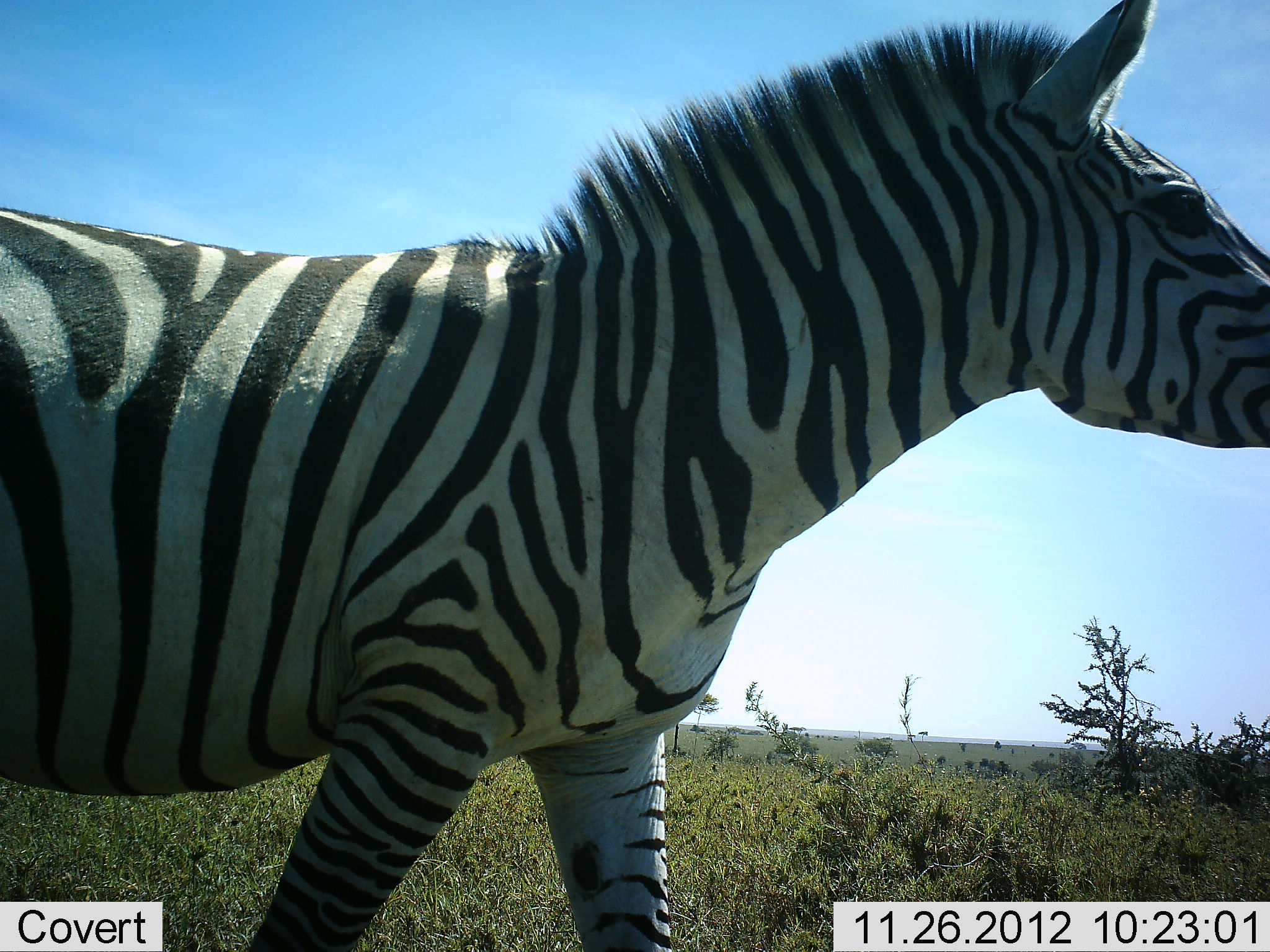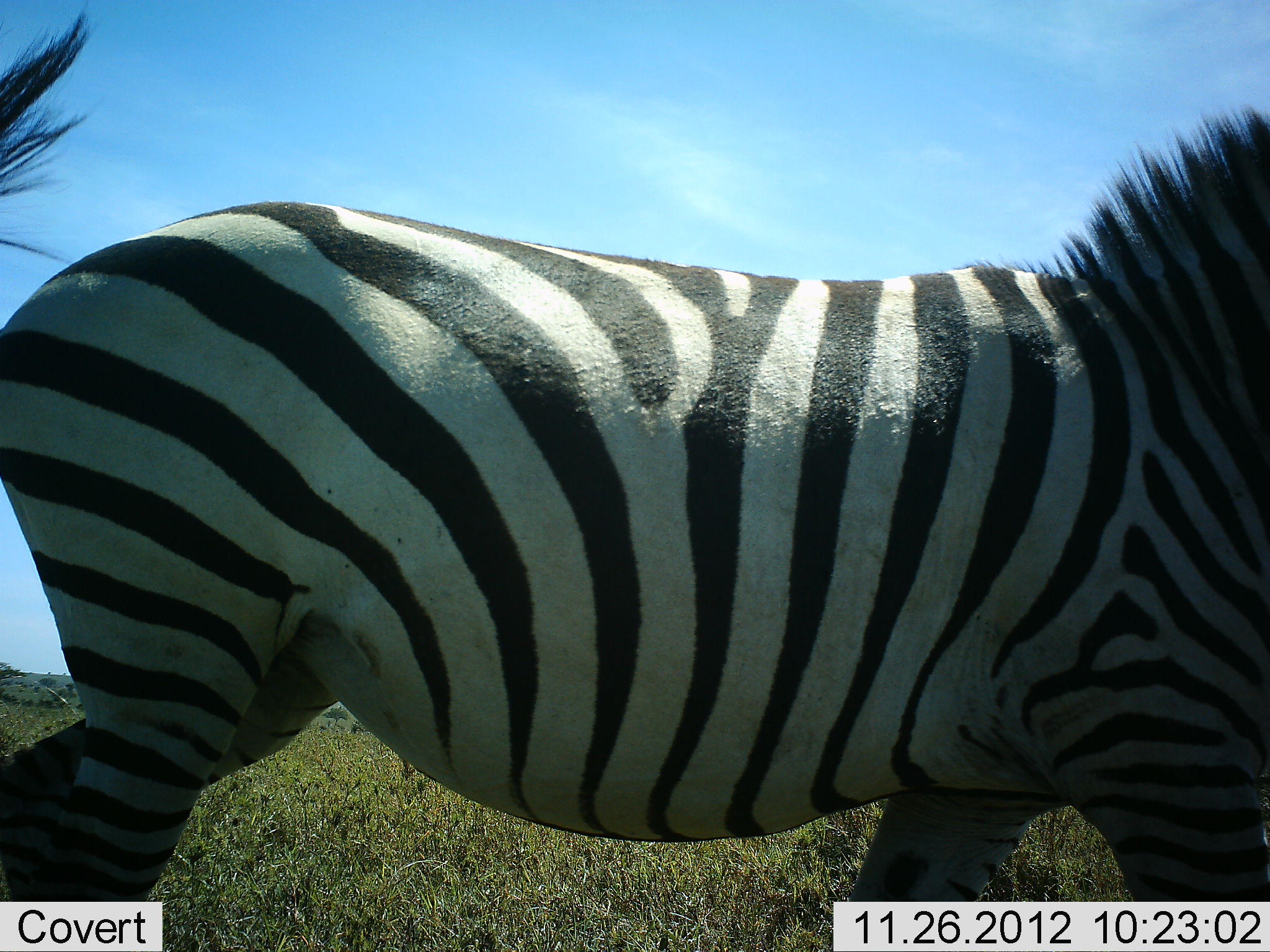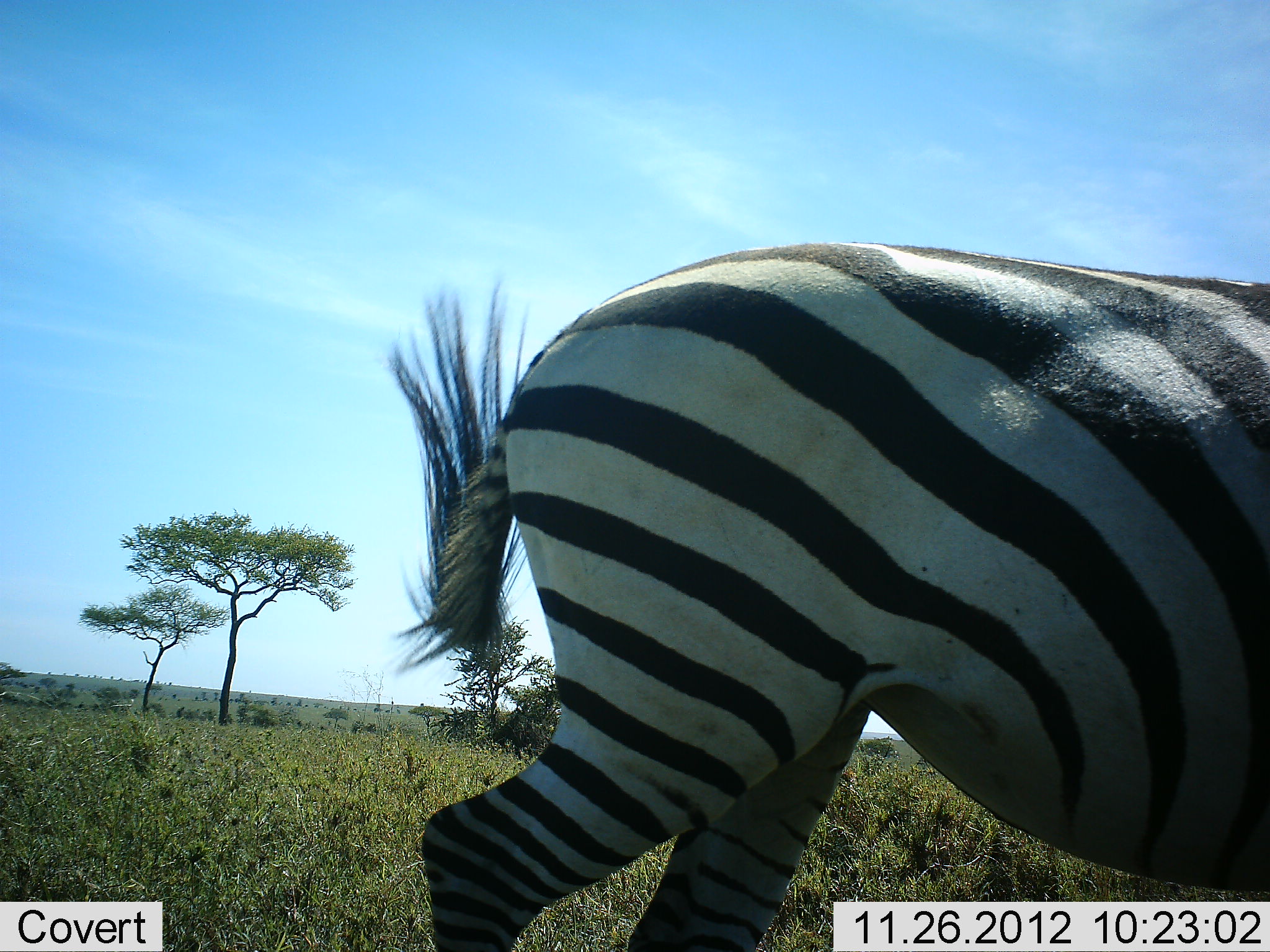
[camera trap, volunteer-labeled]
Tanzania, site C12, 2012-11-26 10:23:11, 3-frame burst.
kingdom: Animalia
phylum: Chordata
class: Mammalia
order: Perissodactyla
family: Equidae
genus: Equus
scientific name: Equus quagga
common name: plains zebra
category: zebra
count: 1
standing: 10%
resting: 0%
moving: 90%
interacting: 0%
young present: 0%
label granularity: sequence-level